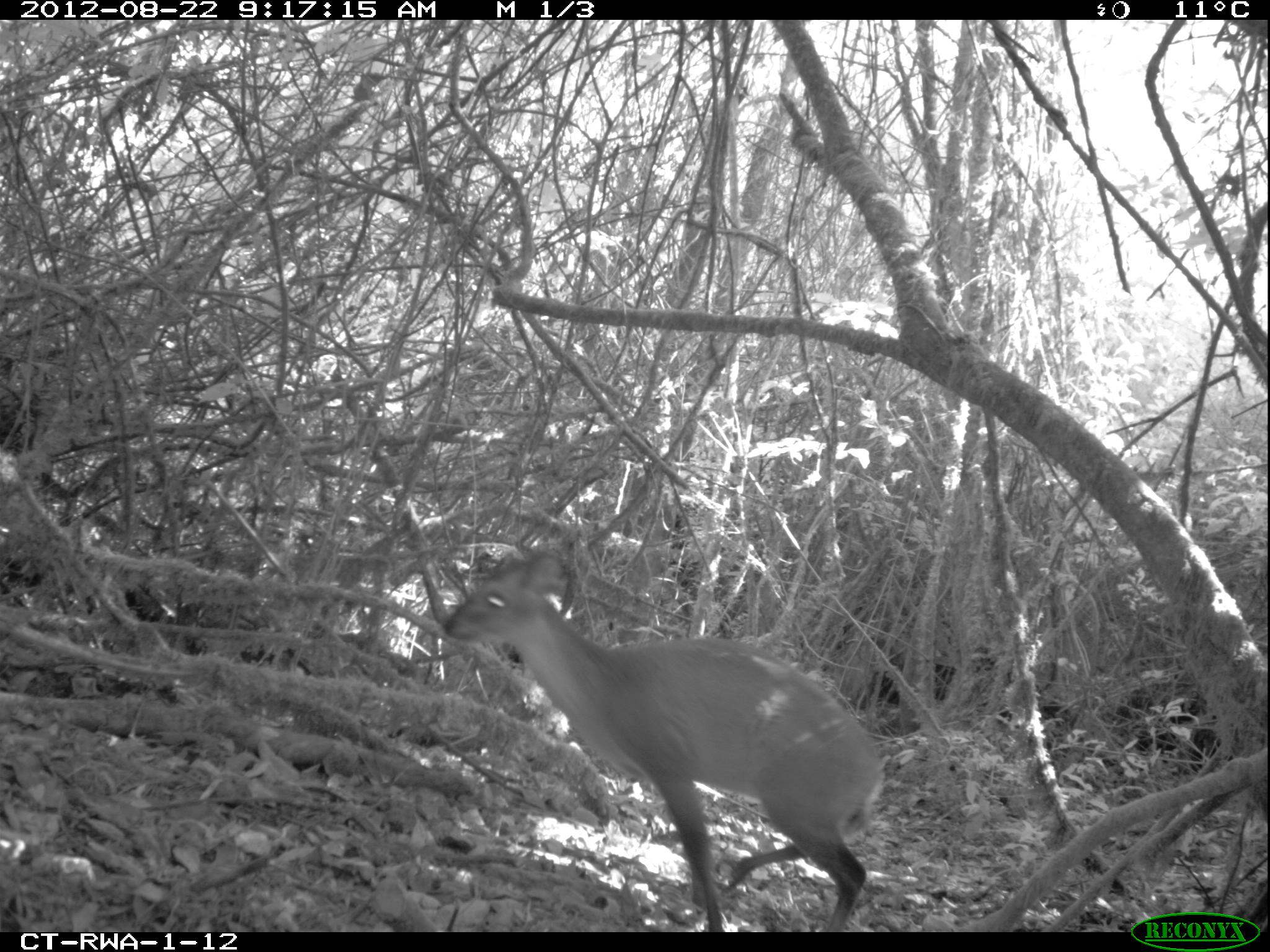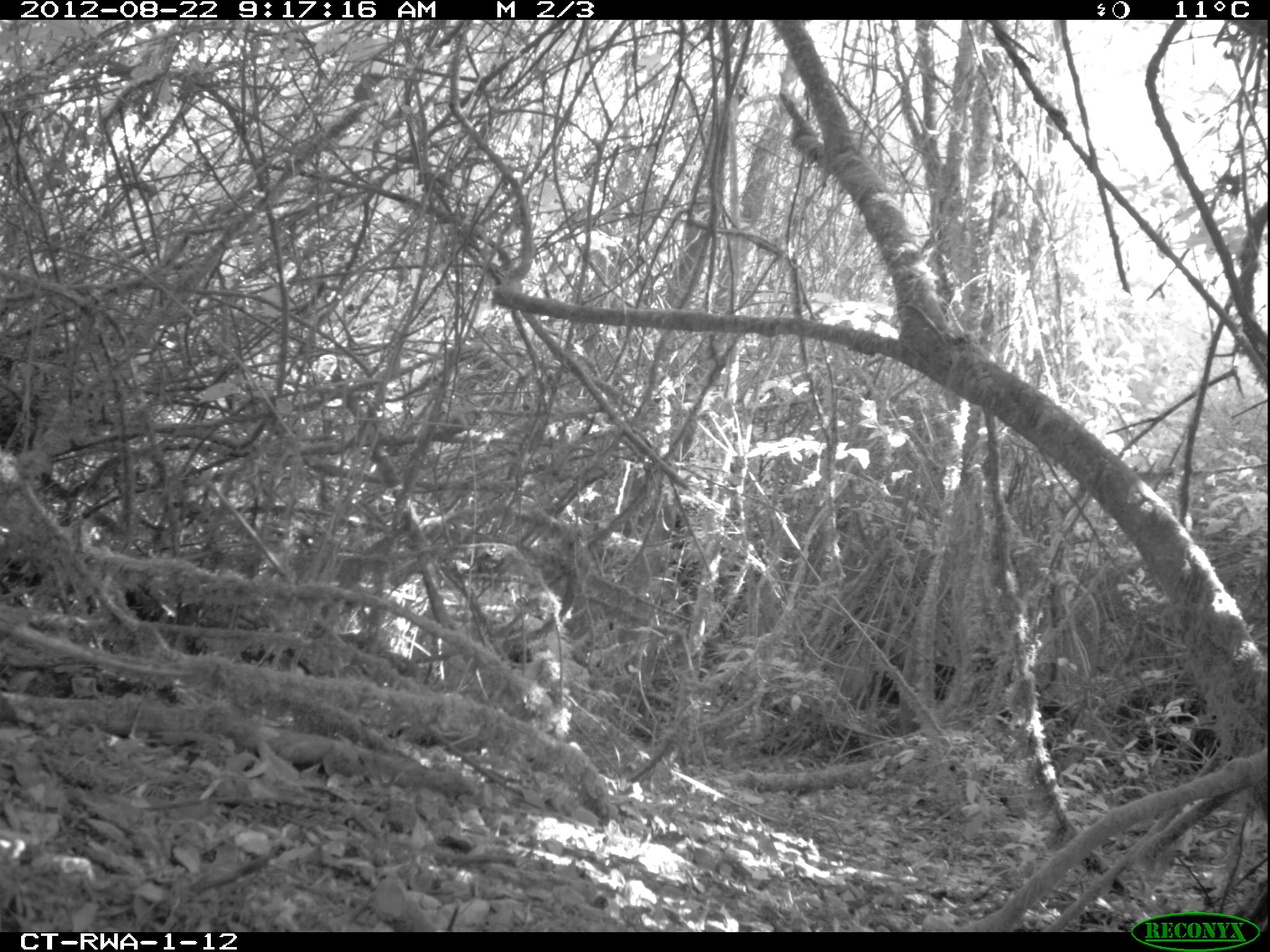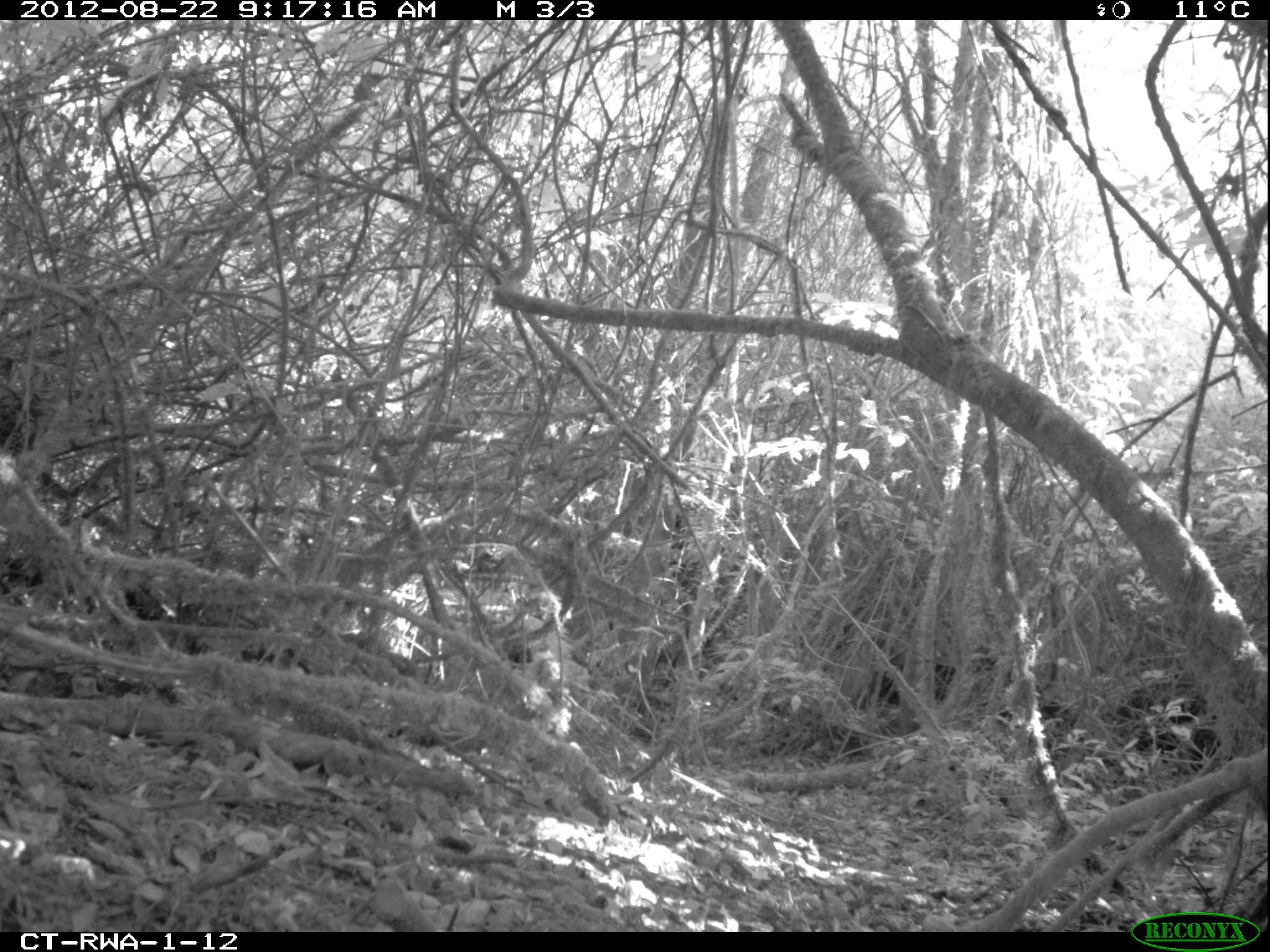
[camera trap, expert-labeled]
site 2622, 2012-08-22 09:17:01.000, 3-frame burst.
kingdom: Animalia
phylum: Chordata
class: Mammalia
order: Artiodactyla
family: Bovidae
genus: Cephalophus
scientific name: Cephalophus nigrifrons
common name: black-fronted duiker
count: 1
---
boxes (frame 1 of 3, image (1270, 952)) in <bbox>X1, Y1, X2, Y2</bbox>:
cephalophus nigrifrons: <bbox>443, 551, 885, 930</bbox>